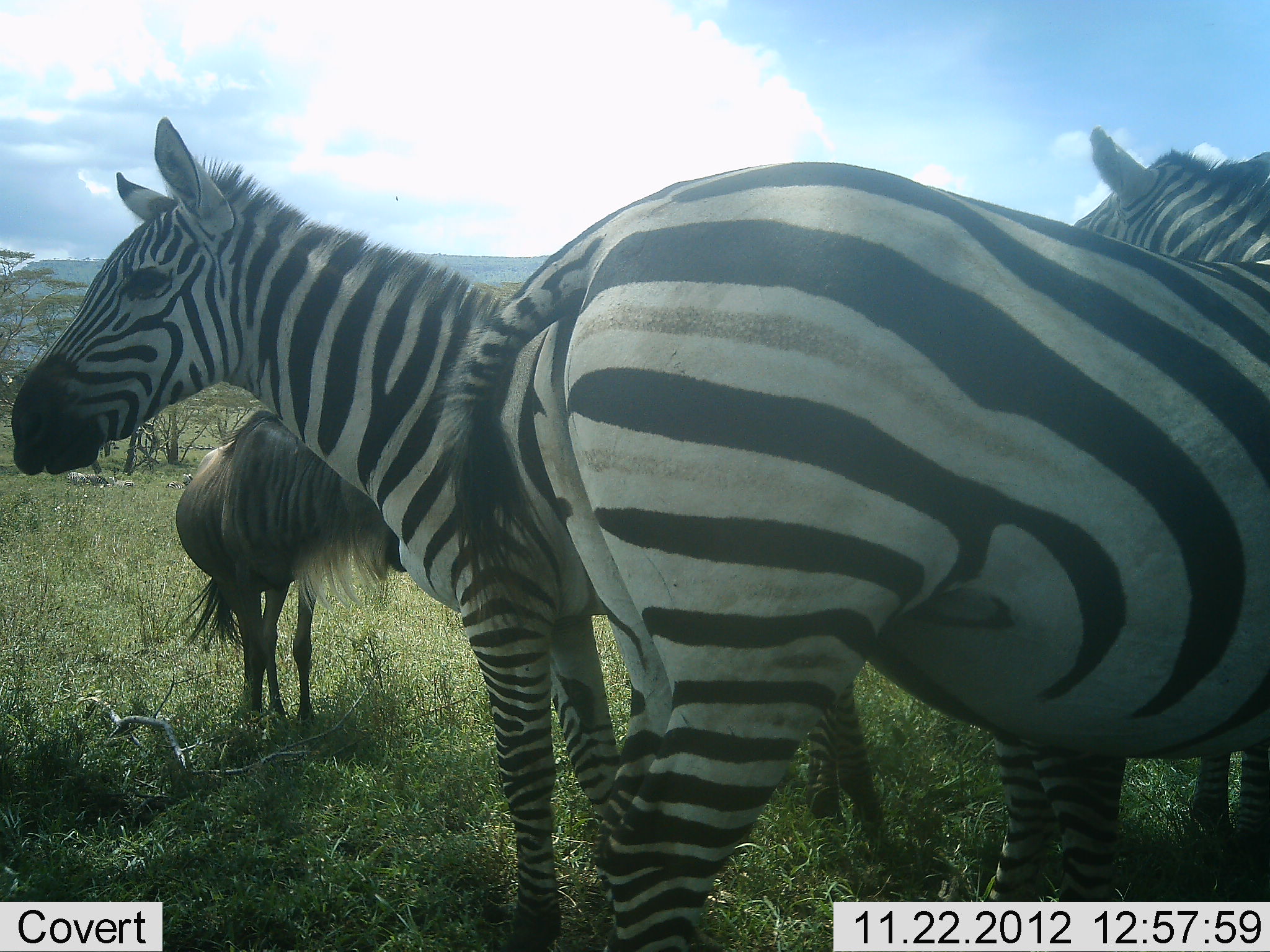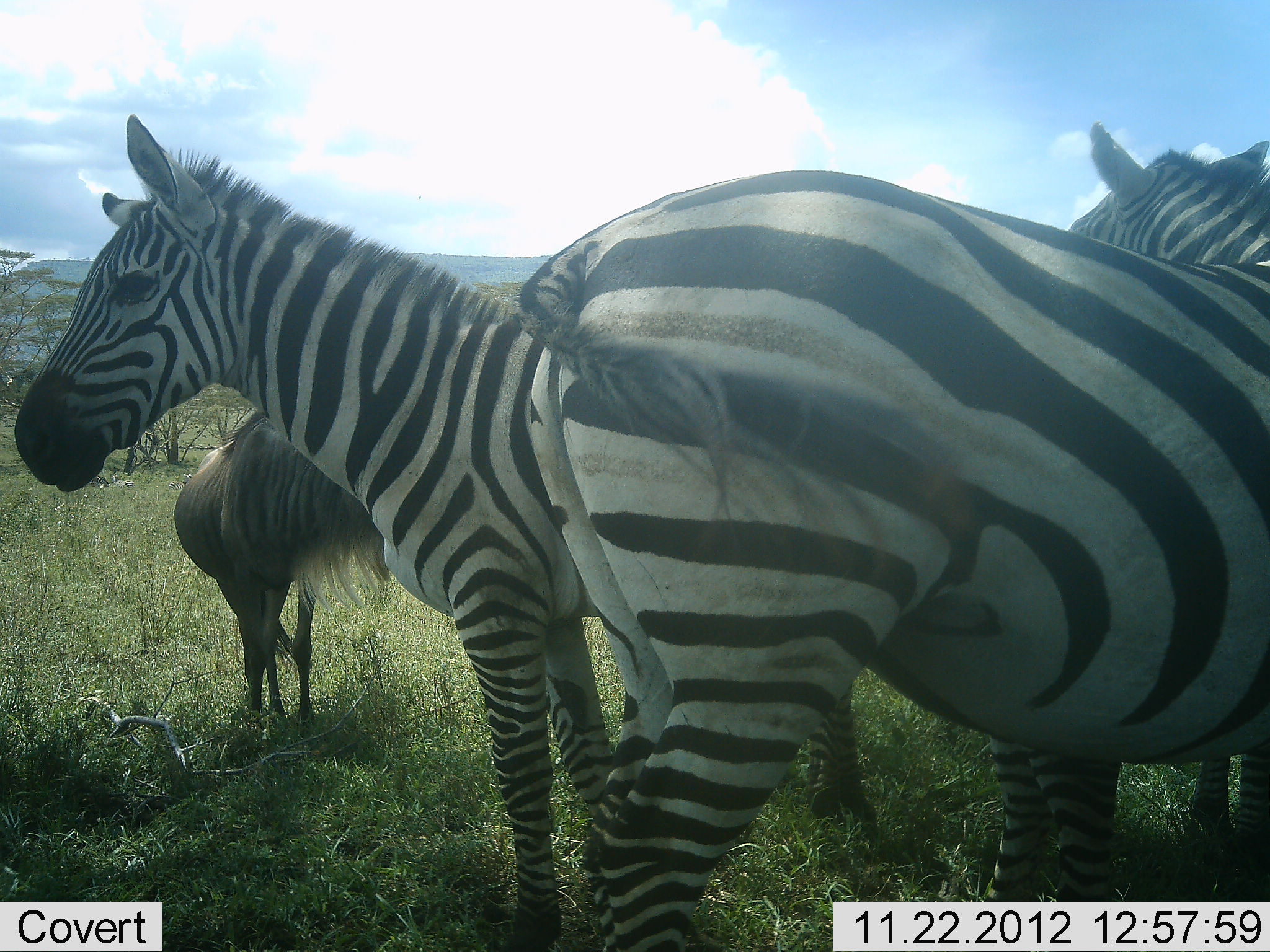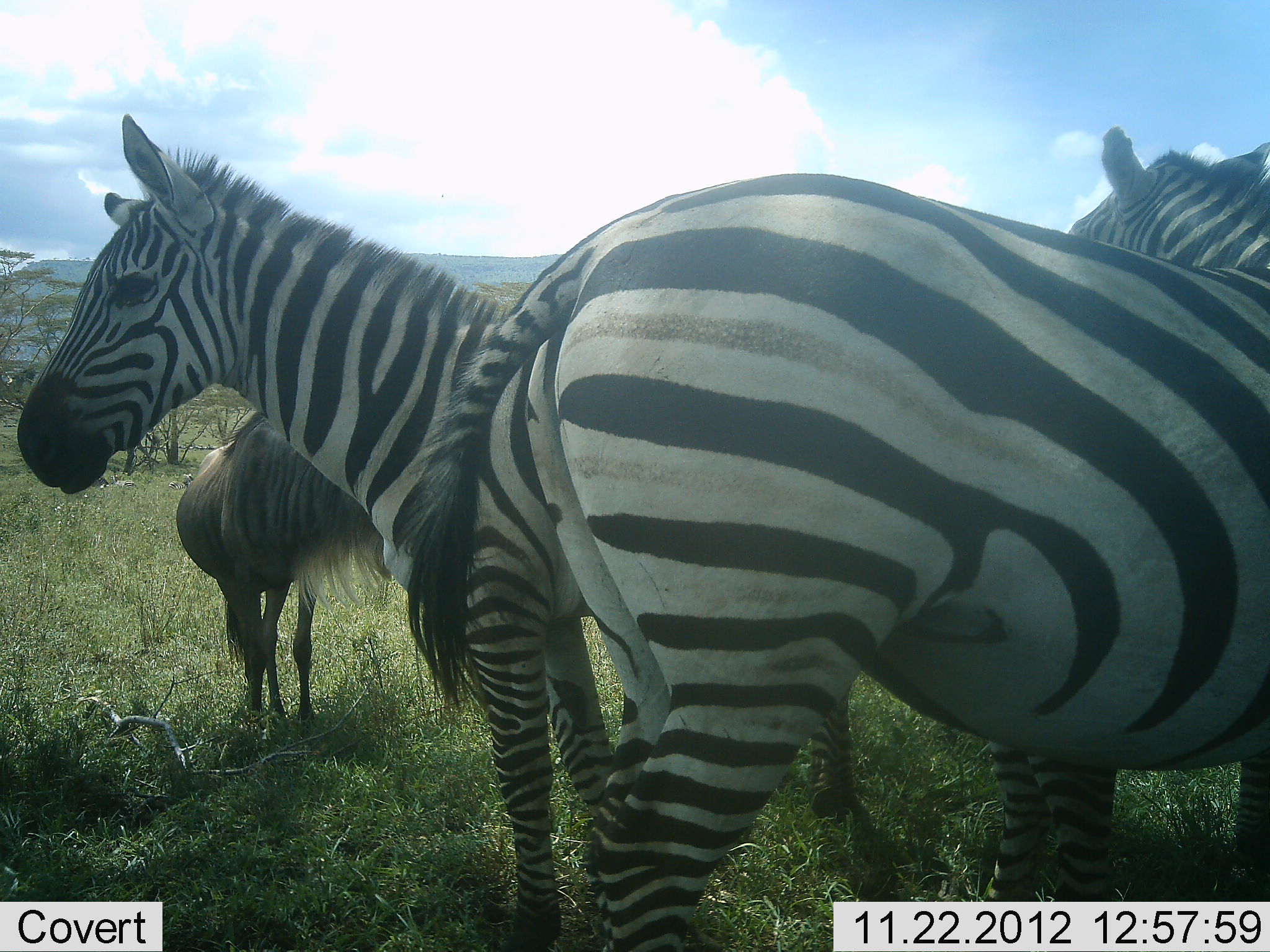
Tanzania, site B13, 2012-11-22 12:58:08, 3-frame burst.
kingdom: Animalia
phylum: Chordata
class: Mammalia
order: Artiodactyla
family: Bovidae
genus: Connochaetes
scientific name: Connochaetes taurinus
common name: blue wildebeest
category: wildebeest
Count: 1.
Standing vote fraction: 100%.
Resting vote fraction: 0%.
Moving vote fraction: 0%.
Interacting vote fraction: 0%.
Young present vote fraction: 0%.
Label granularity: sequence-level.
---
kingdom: Animalia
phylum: Chordata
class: Mammalia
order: Perissodactyla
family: Equidae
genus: Equus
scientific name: Equus quagga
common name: plains zebra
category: zebra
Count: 2.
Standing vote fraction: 100%.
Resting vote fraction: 0%.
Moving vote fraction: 0%.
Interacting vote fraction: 8%.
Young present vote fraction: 0%.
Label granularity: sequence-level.